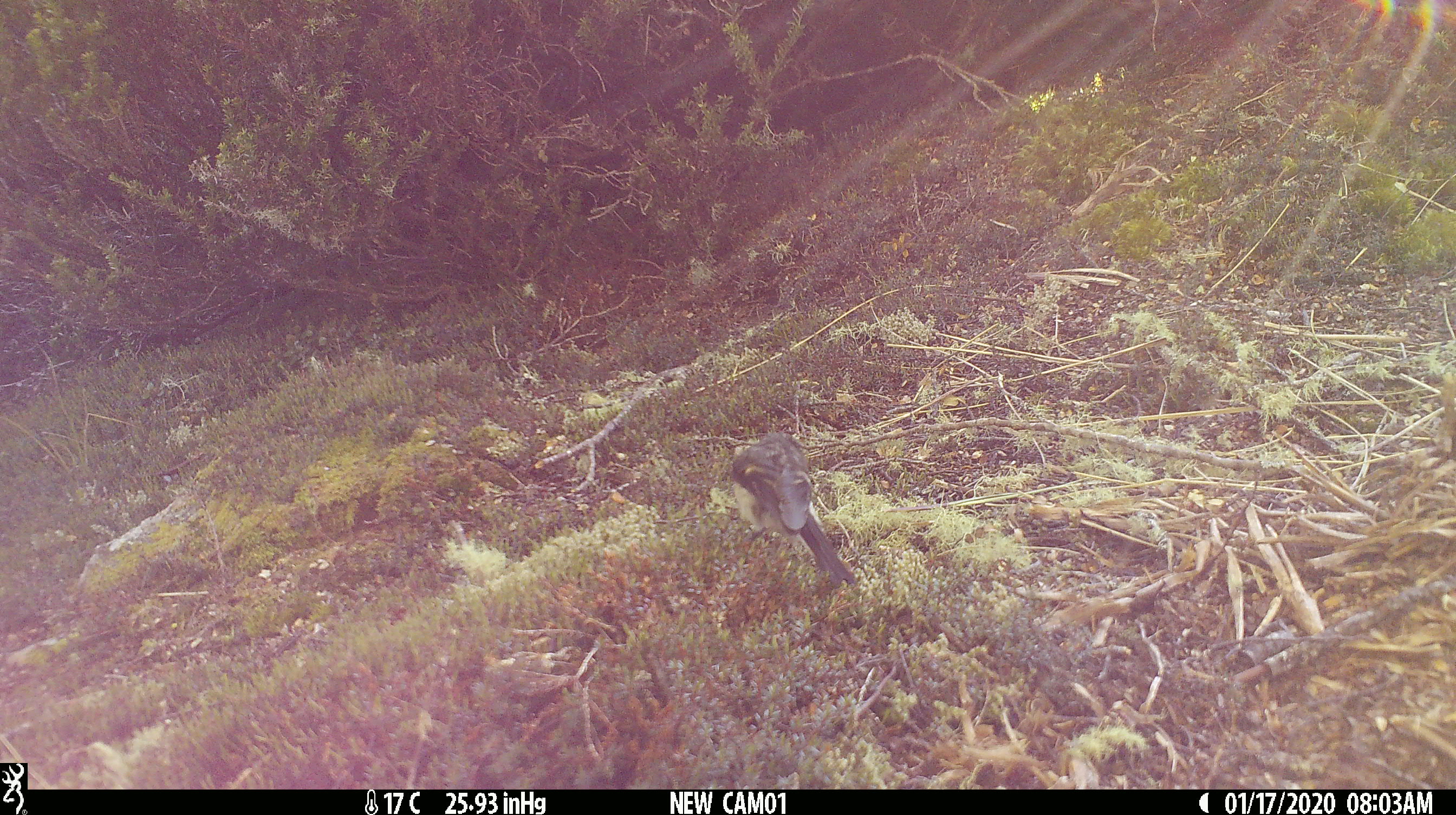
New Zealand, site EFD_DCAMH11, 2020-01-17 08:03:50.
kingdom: Animalia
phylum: Chordata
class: Aves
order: Passeriformes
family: Petroicidae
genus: Petroica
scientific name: Petroica macrocephala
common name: tomtit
Tomtit (Petroica macrocephala).